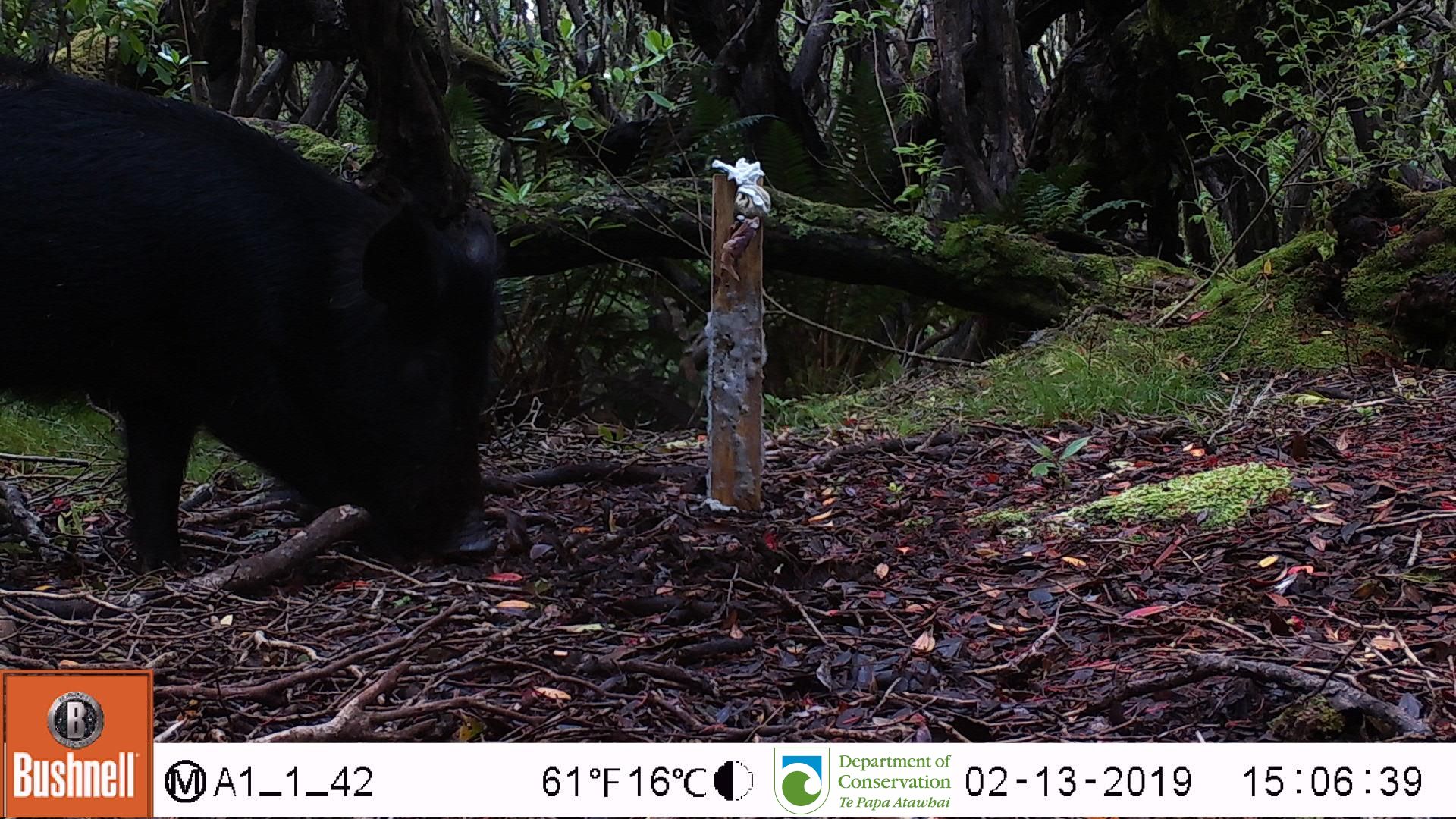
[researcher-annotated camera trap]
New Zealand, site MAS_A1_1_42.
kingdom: Animalia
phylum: Chordata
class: Mammalia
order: Artiodactyla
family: Suidae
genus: Sus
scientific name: Sus scrofa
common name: pig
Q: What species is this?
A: Pig (Sus scrofa).